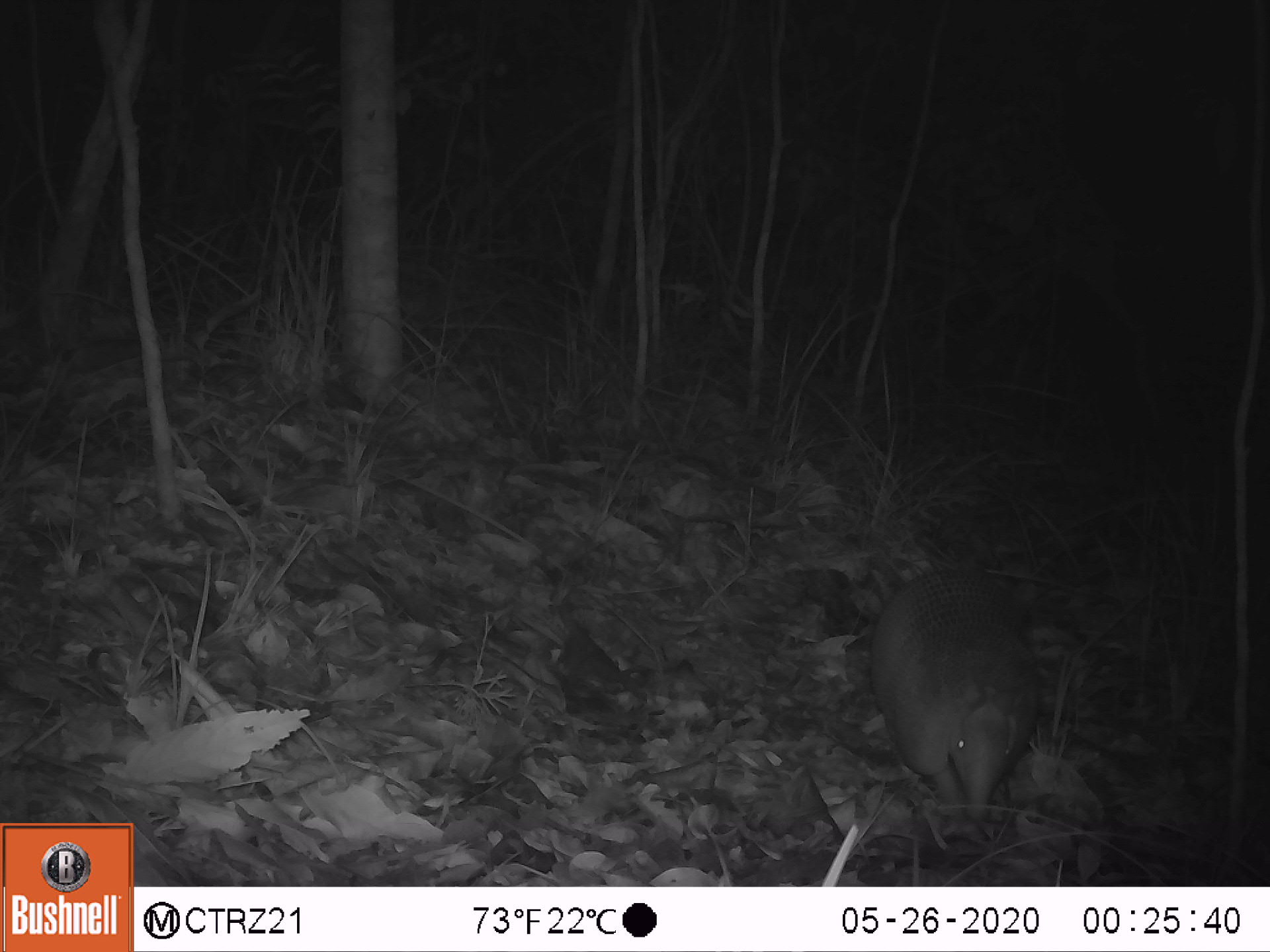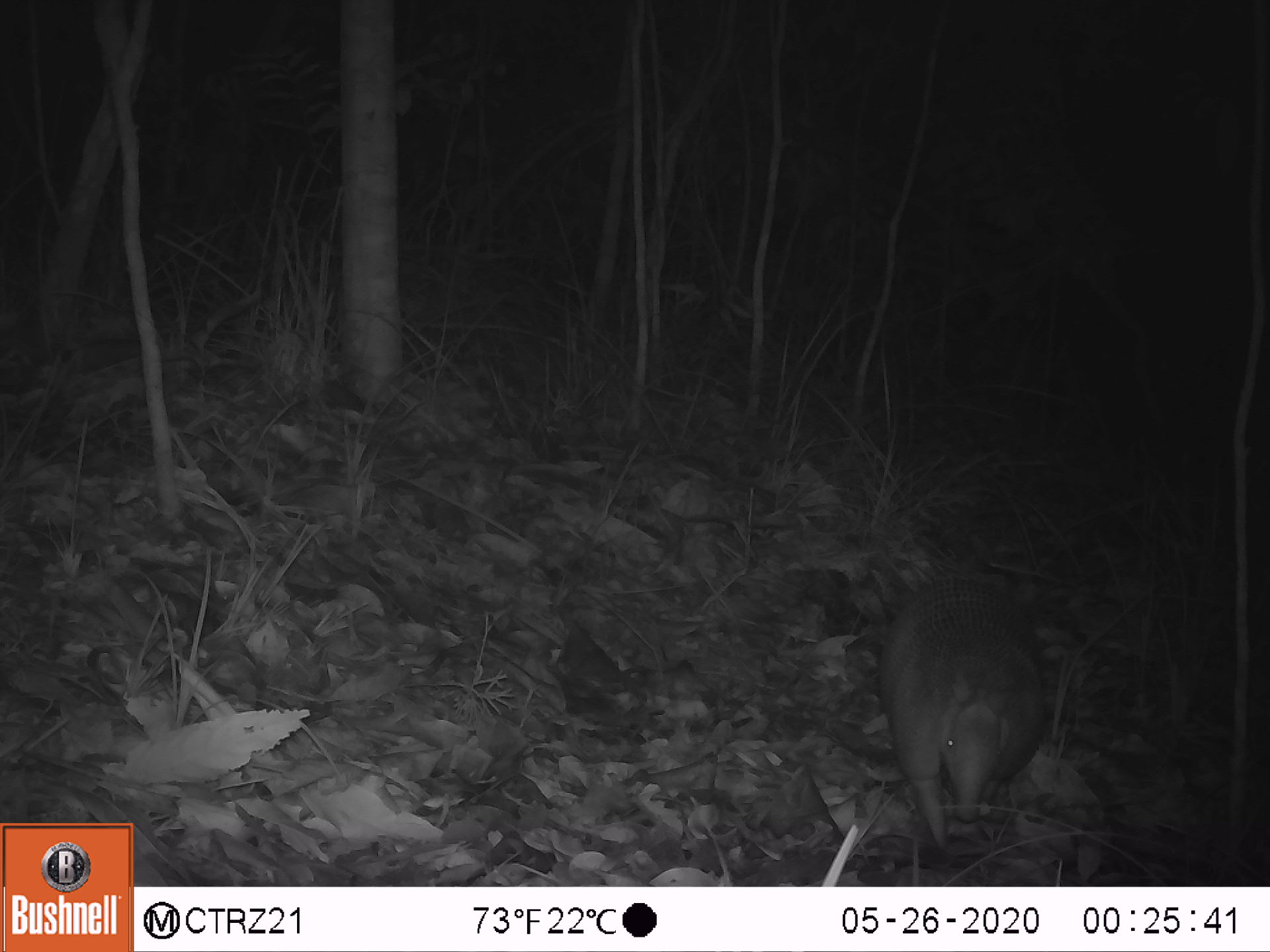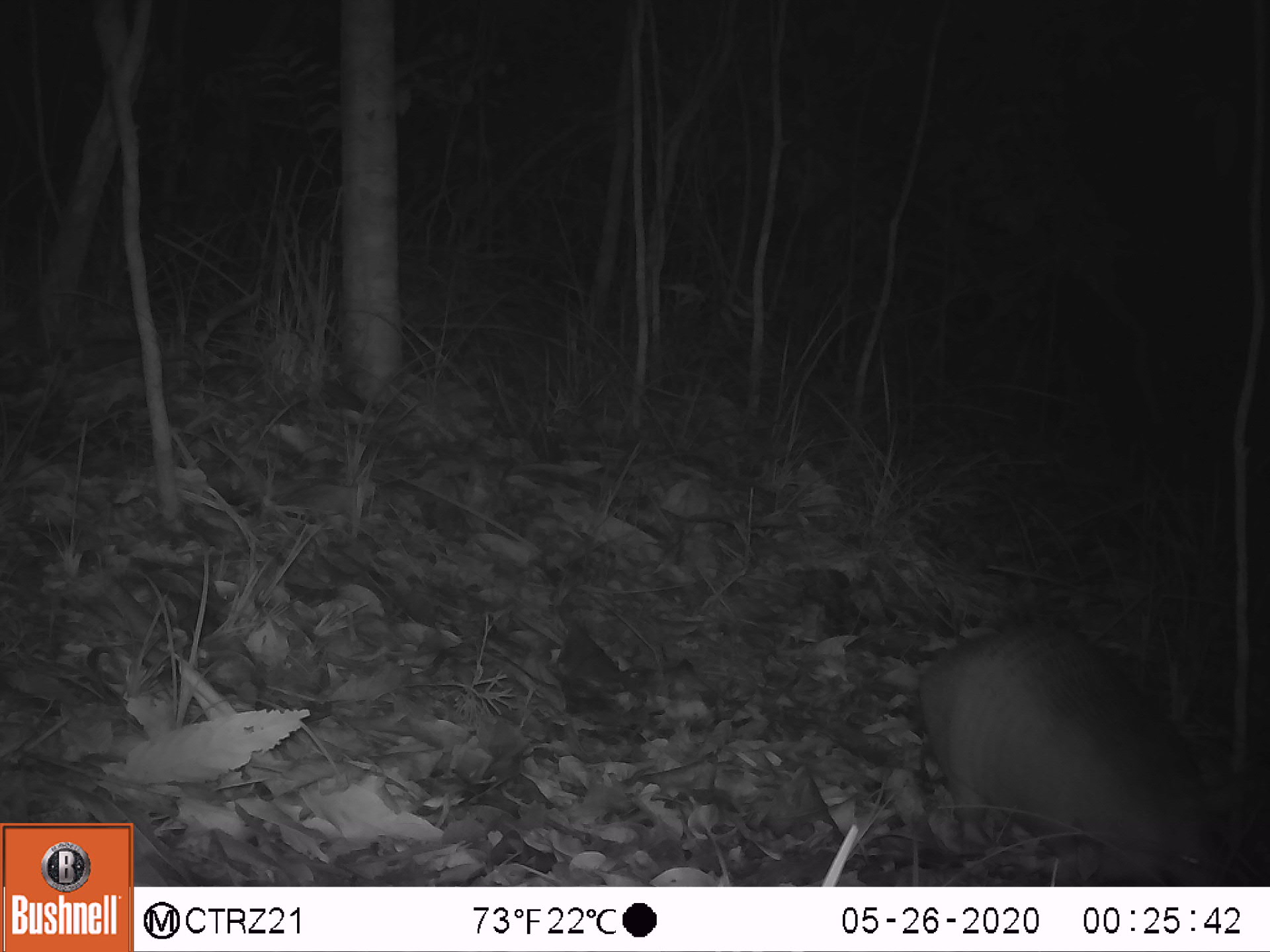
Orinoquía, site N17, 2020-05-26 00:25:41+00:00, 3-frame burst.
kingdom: Animalia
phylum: Chordata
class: Mammalia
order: Cingulata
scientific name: Cingulata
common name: armadillo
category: unknown armadillo